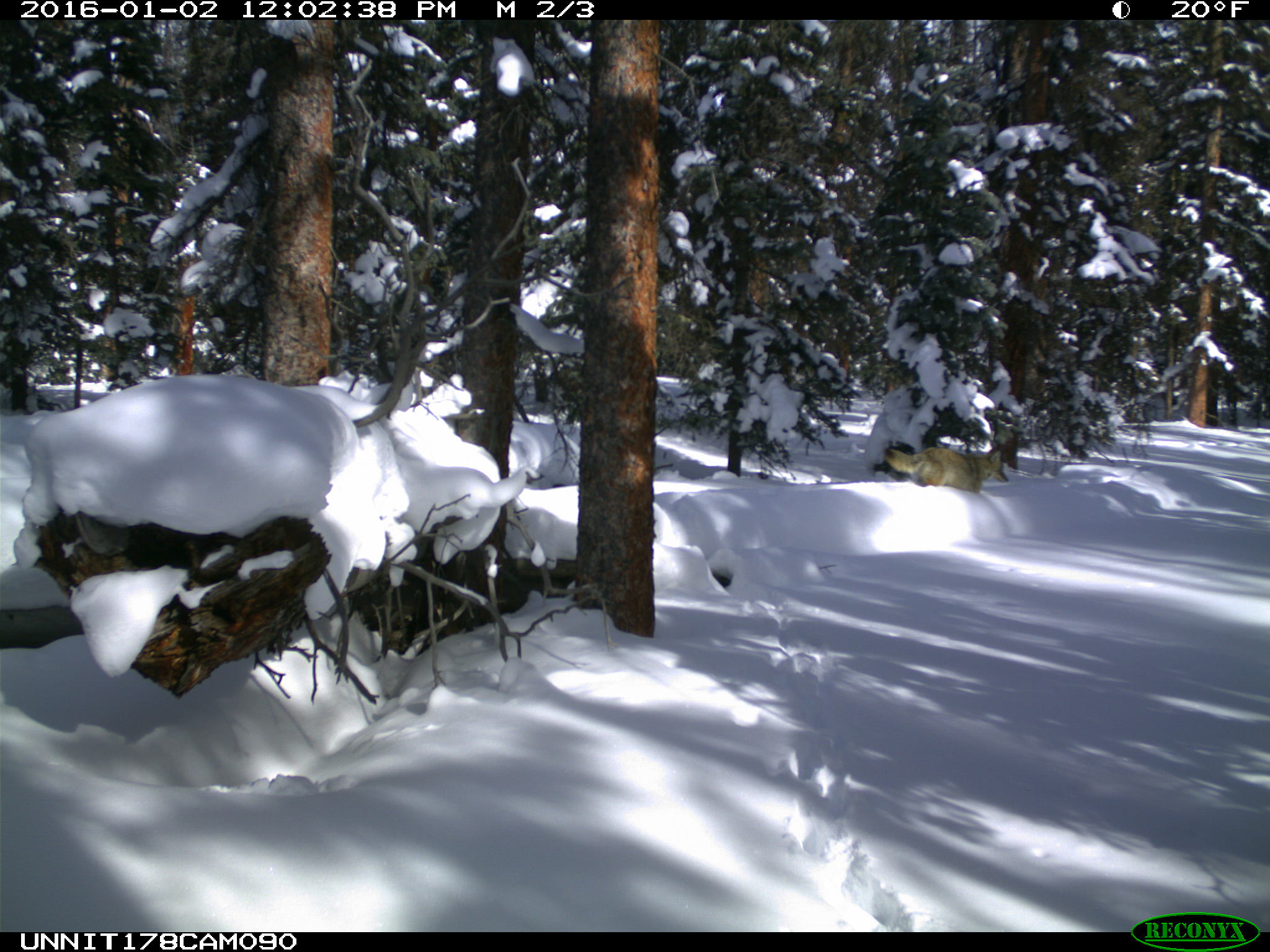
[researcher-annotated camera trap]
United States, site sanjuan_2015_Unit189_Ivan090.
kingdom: Animalia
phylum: Chordata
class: Mammalia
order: Carnivora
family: Canidae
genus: Canis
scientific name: Canis latrans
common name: coyote